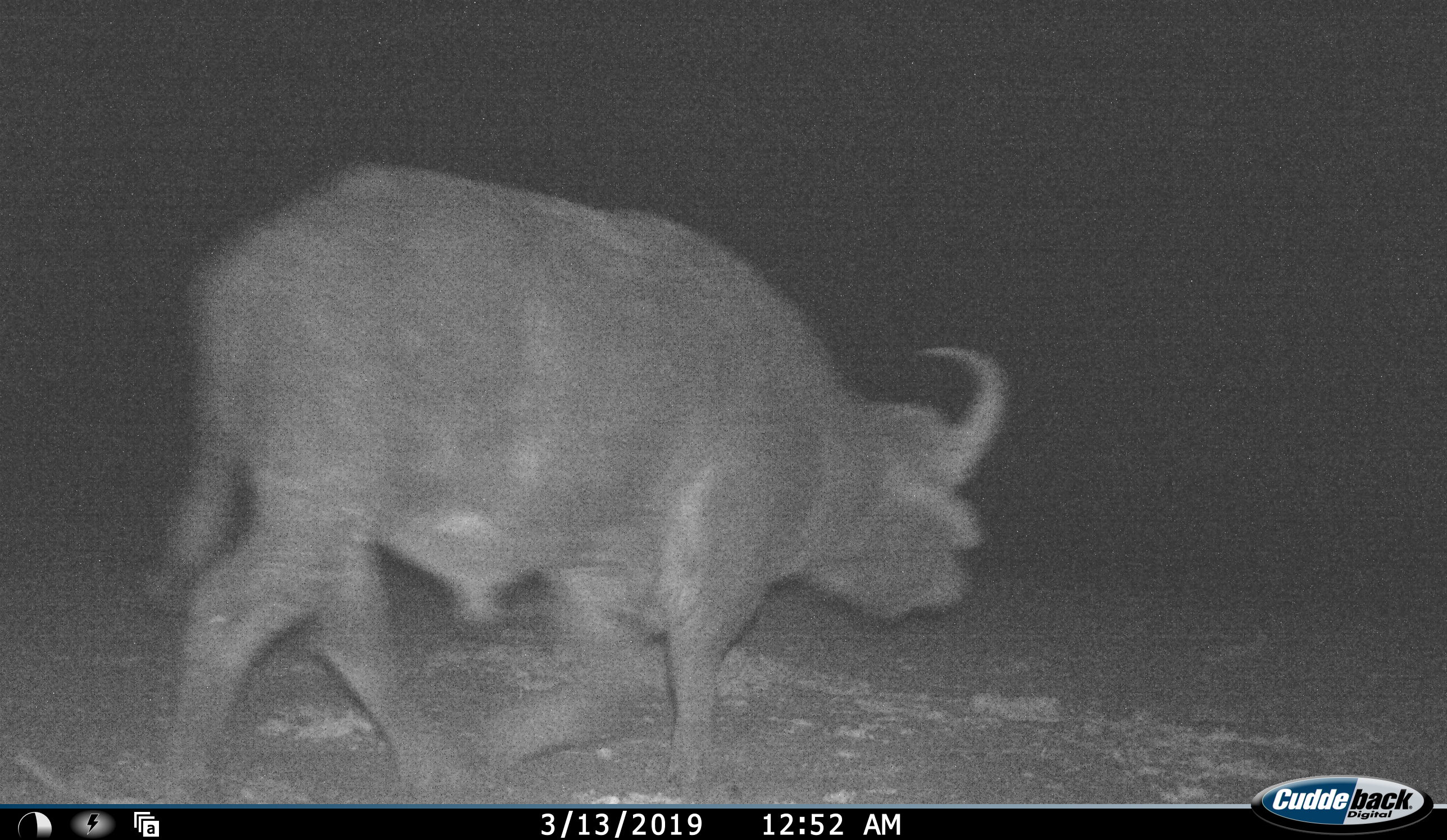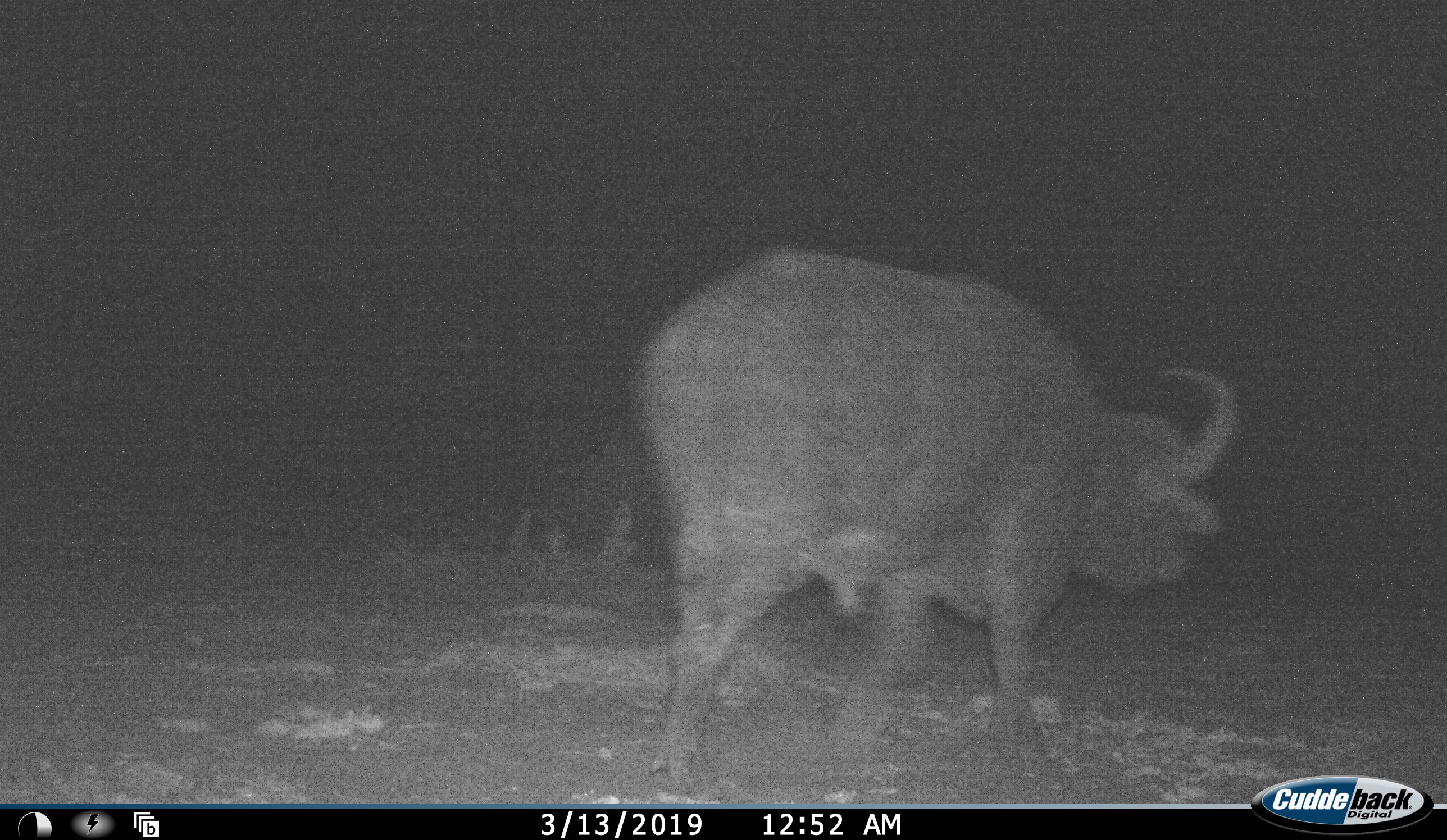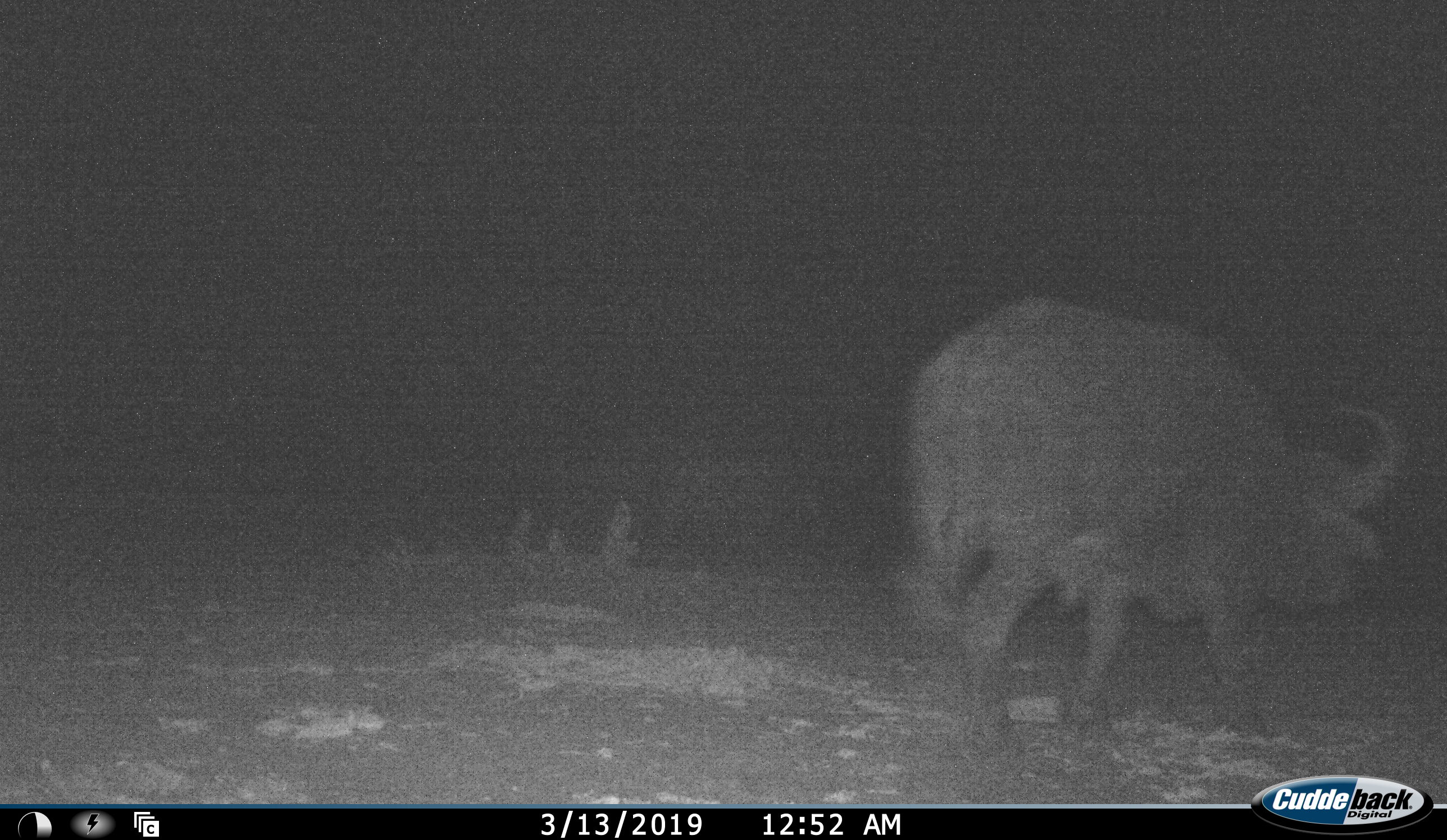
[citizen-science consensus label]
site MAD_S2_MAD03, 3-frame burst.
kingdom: Animalia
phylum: Chordata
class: Mammalia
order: Artiodactyla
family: Bovidae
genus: Syncerus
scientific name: Syncerus caffer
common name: african buffalo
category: buffalo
Buffalo (african buffalo) (Syncerus caffer), count 1. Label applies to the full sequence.